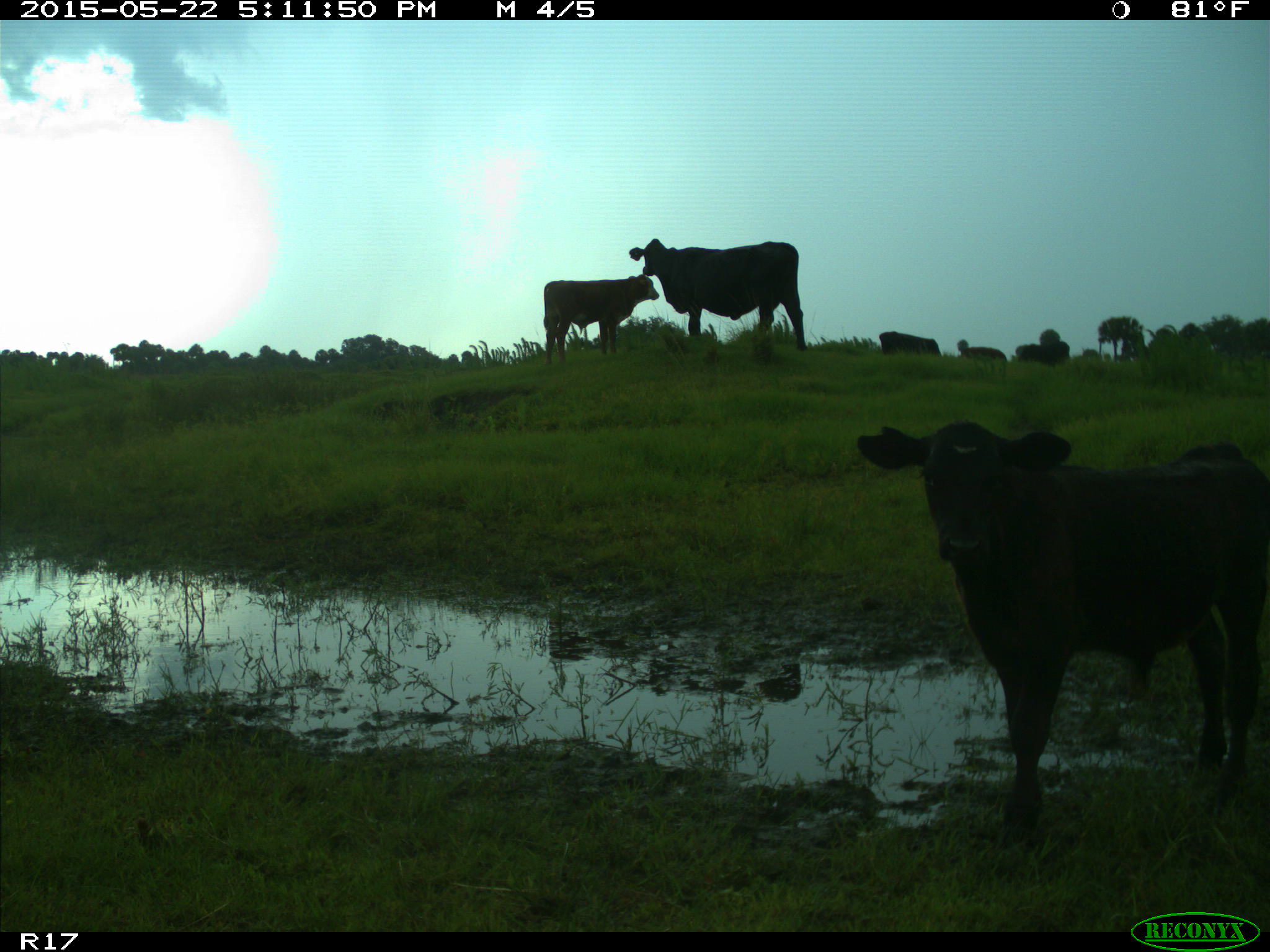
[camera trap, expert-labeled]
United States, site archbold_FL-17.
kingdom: Animalia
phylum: Chordata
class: Mammalia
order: Artiodactyla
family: Bovidae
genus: Bos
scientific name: Bos taurus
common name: domestic cow